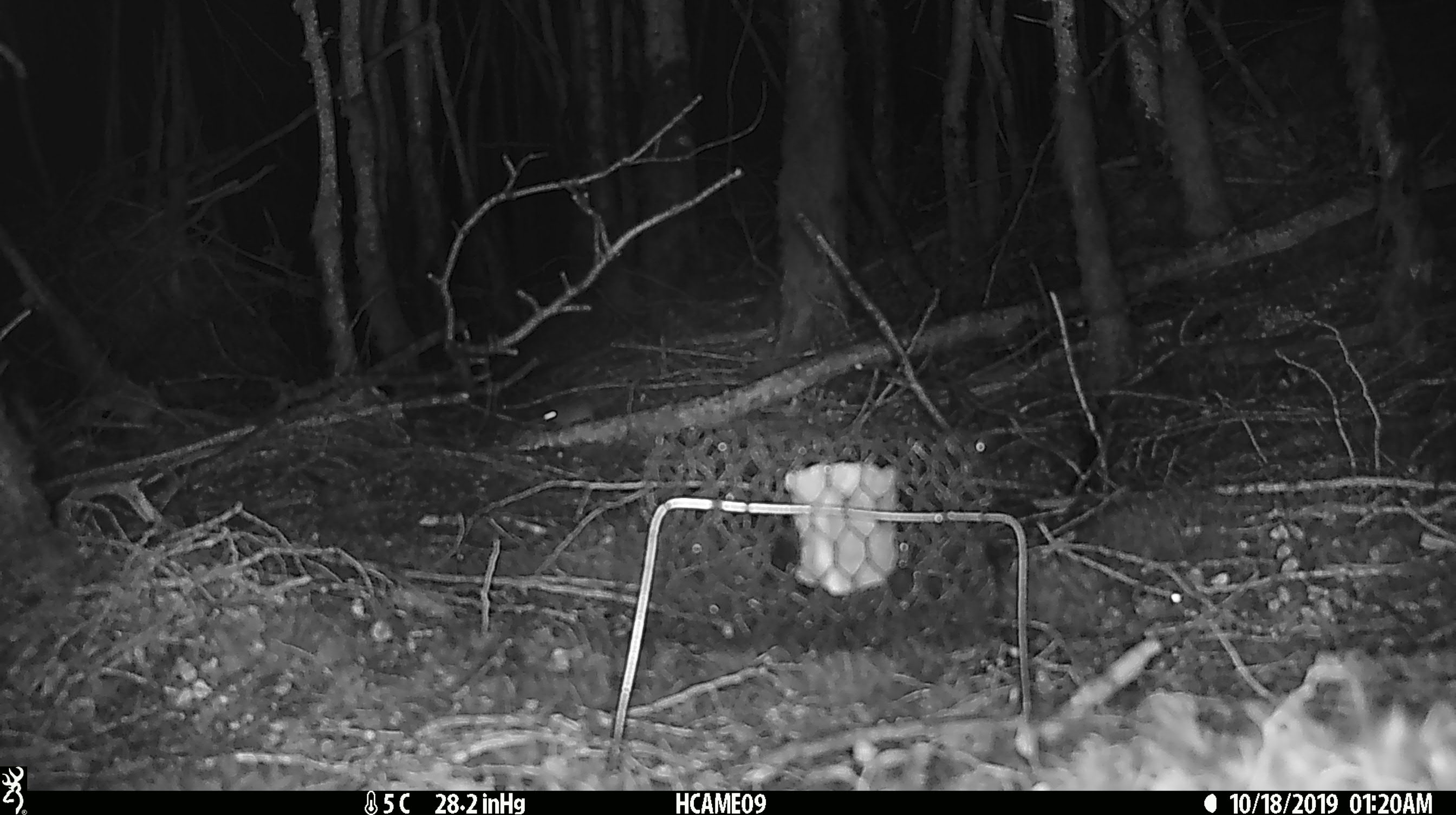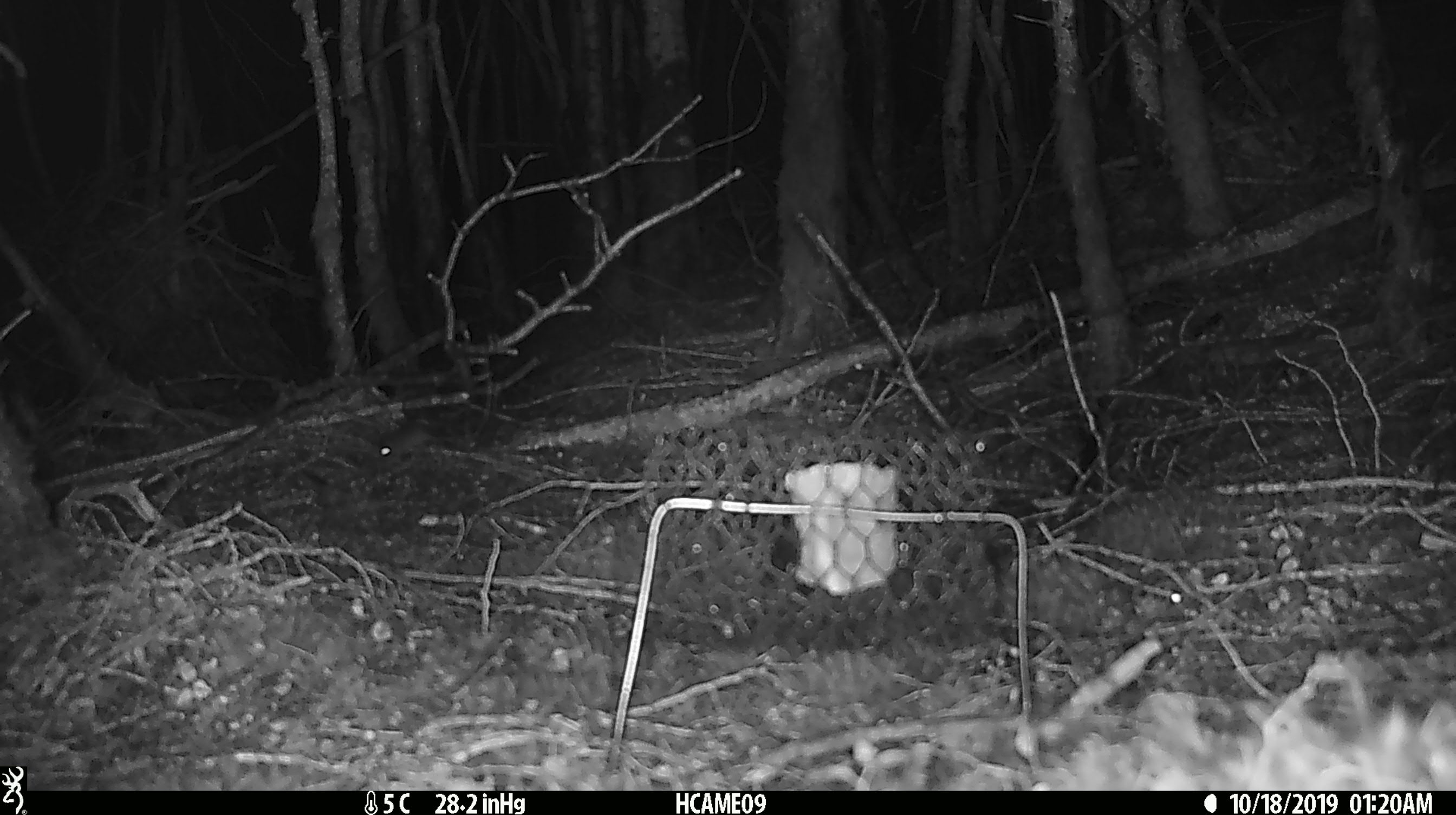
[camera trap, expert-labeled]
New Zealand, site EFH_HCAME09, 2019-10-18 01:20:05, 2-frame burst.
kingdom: Animalia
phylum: Chordata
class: Mammalia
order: Rodentia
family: Muridae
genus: Mus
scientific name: Mus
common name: mouse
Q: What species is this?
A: Mouse (Mus).